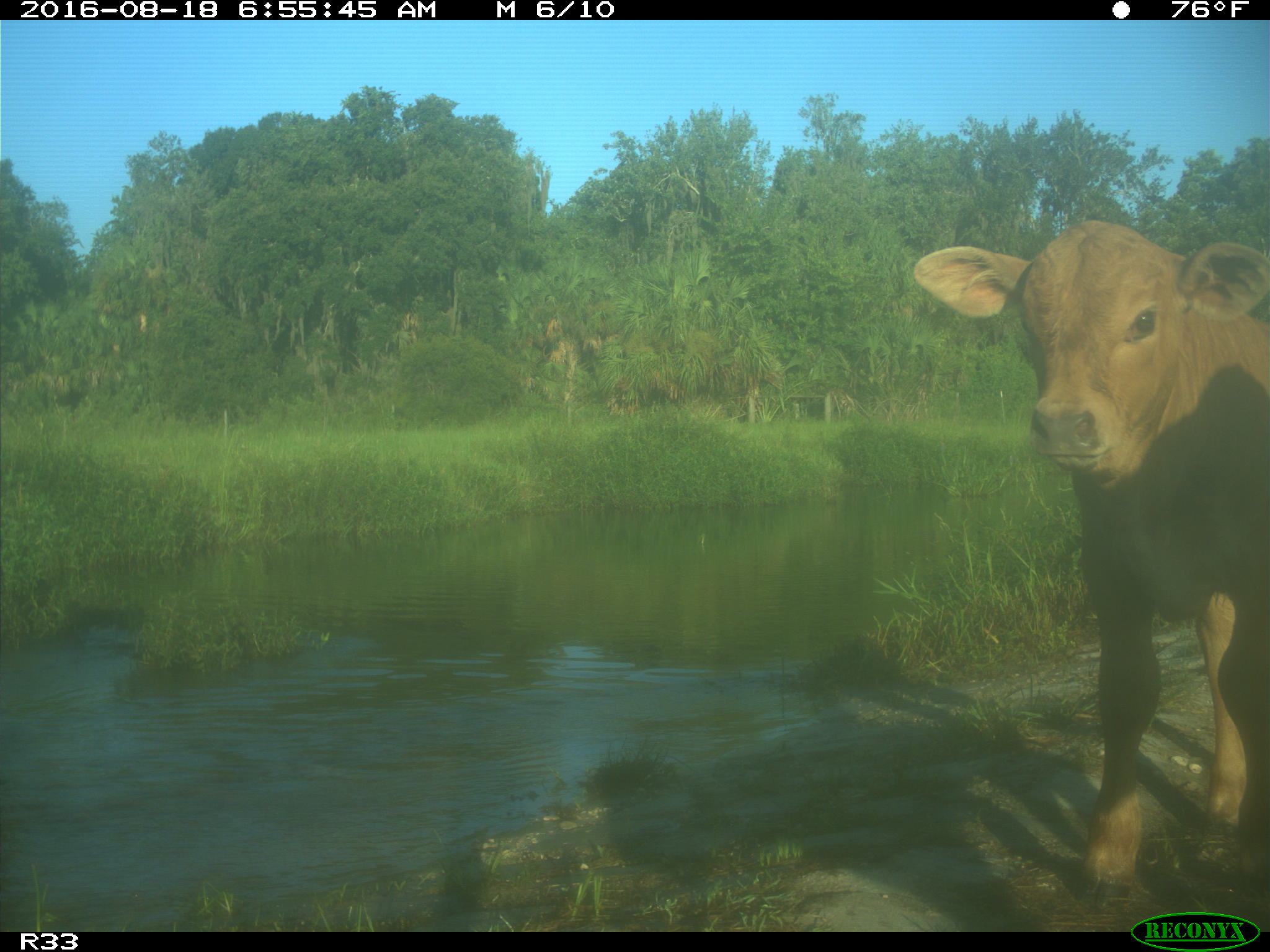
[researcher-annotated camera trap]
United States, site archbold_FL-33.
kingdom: Animalia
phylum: Chordata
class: Mammalia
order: Artiodactyla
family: Bovidae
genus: Bos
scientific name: Bos taurus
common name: domestic cow